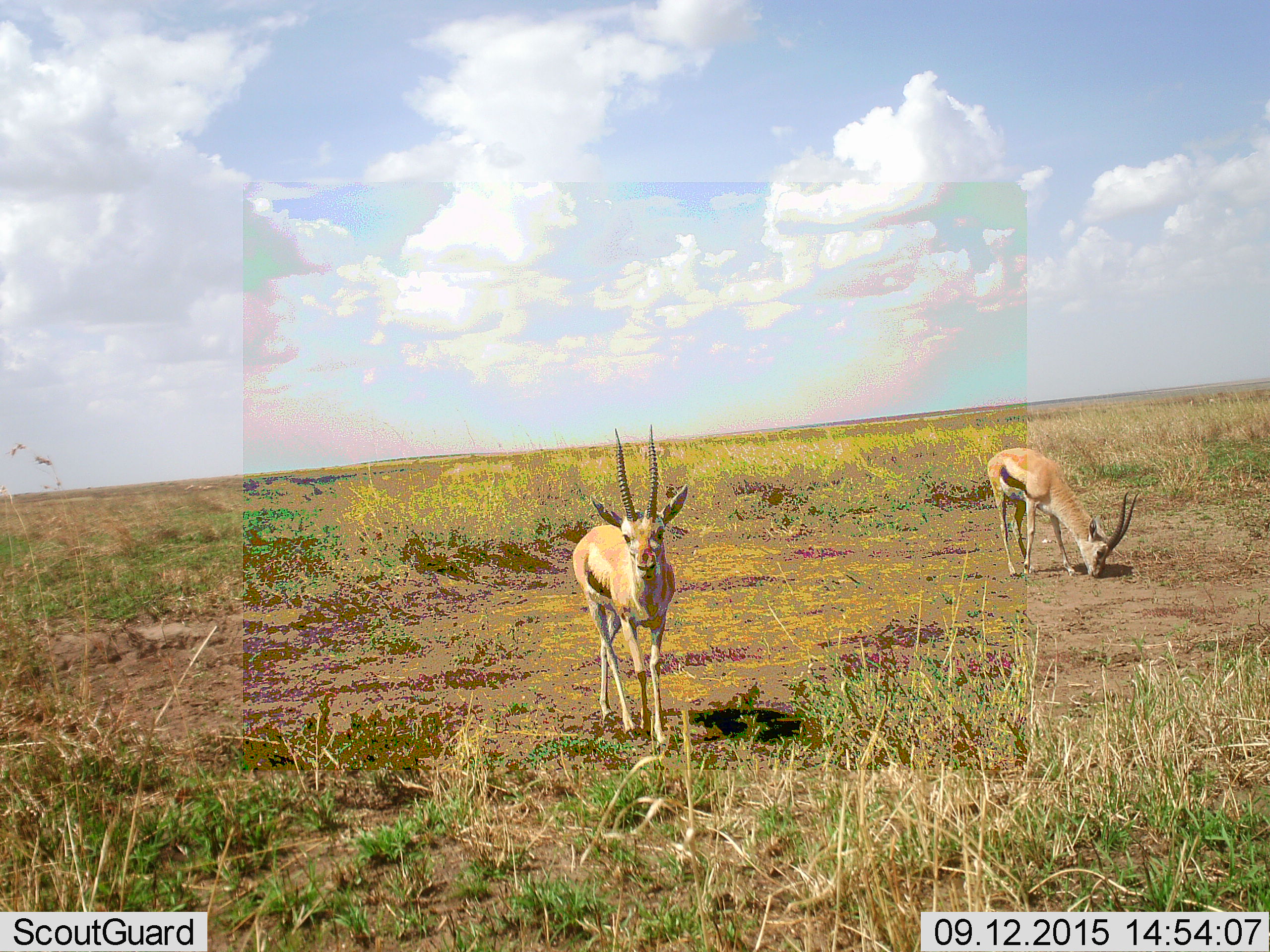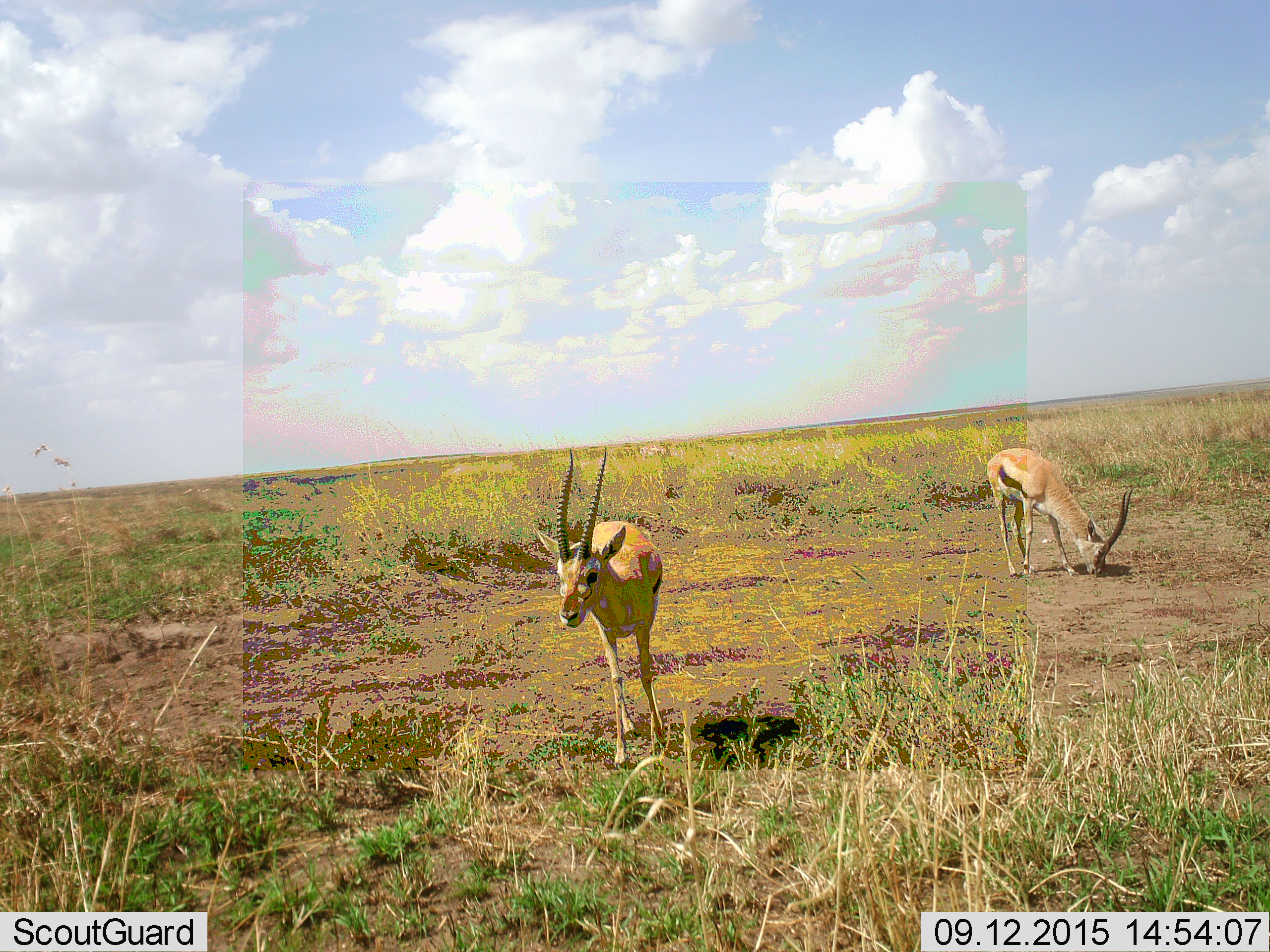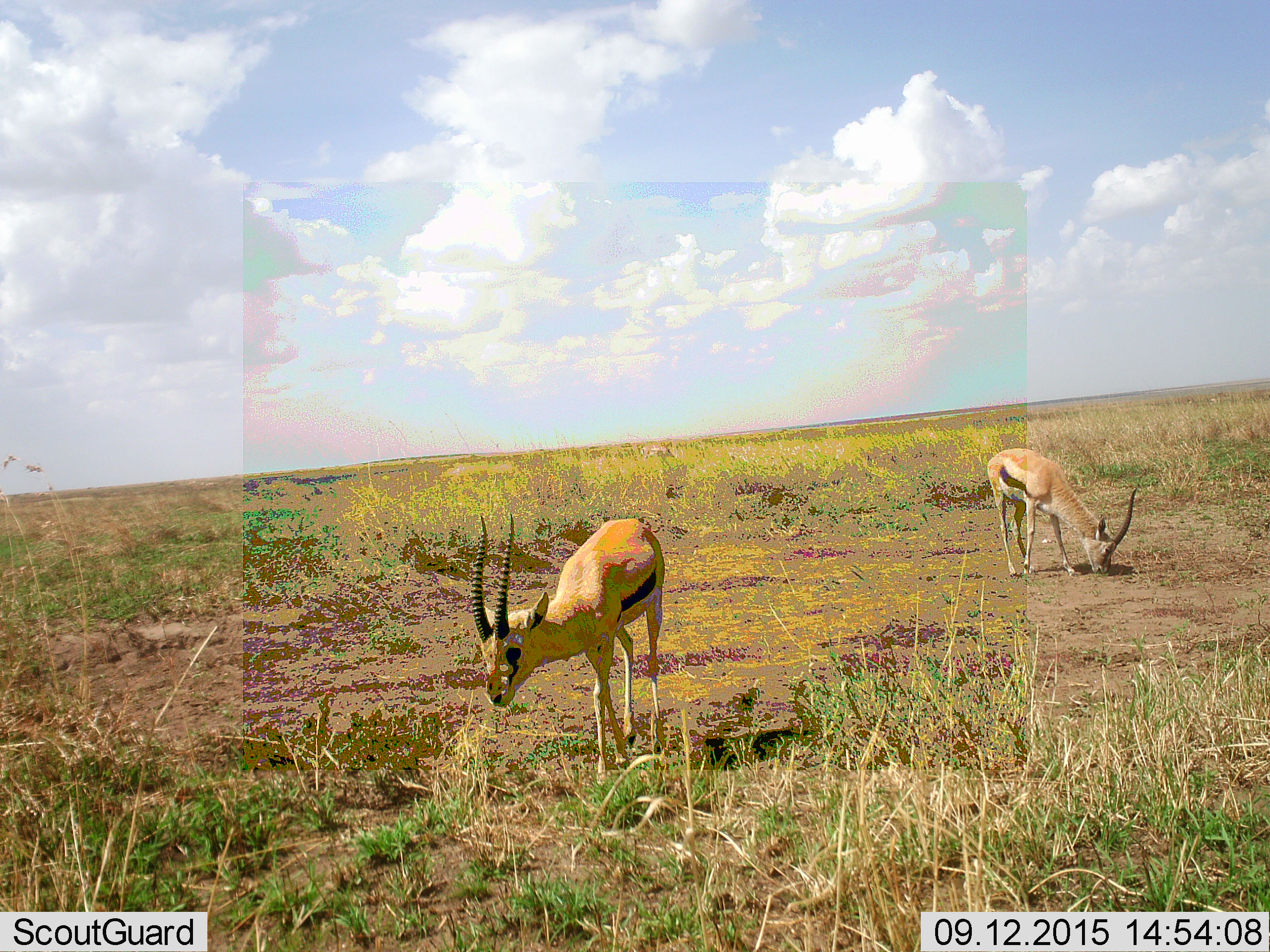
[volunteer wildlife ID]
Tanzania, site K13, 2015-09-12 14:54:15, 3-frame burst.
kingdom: Animalia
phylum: Chordata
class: Mammalia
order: Artiodactyla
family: Bovidae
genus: Eudorcas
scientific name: Eudorcas thomsonii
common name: thomson's gazelle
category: gazellethomsons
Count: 2.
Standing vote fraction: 50%.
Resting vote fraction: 0%.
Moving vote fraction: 33%.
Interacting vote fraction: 17%.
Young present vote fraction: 0%.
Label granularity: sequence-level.